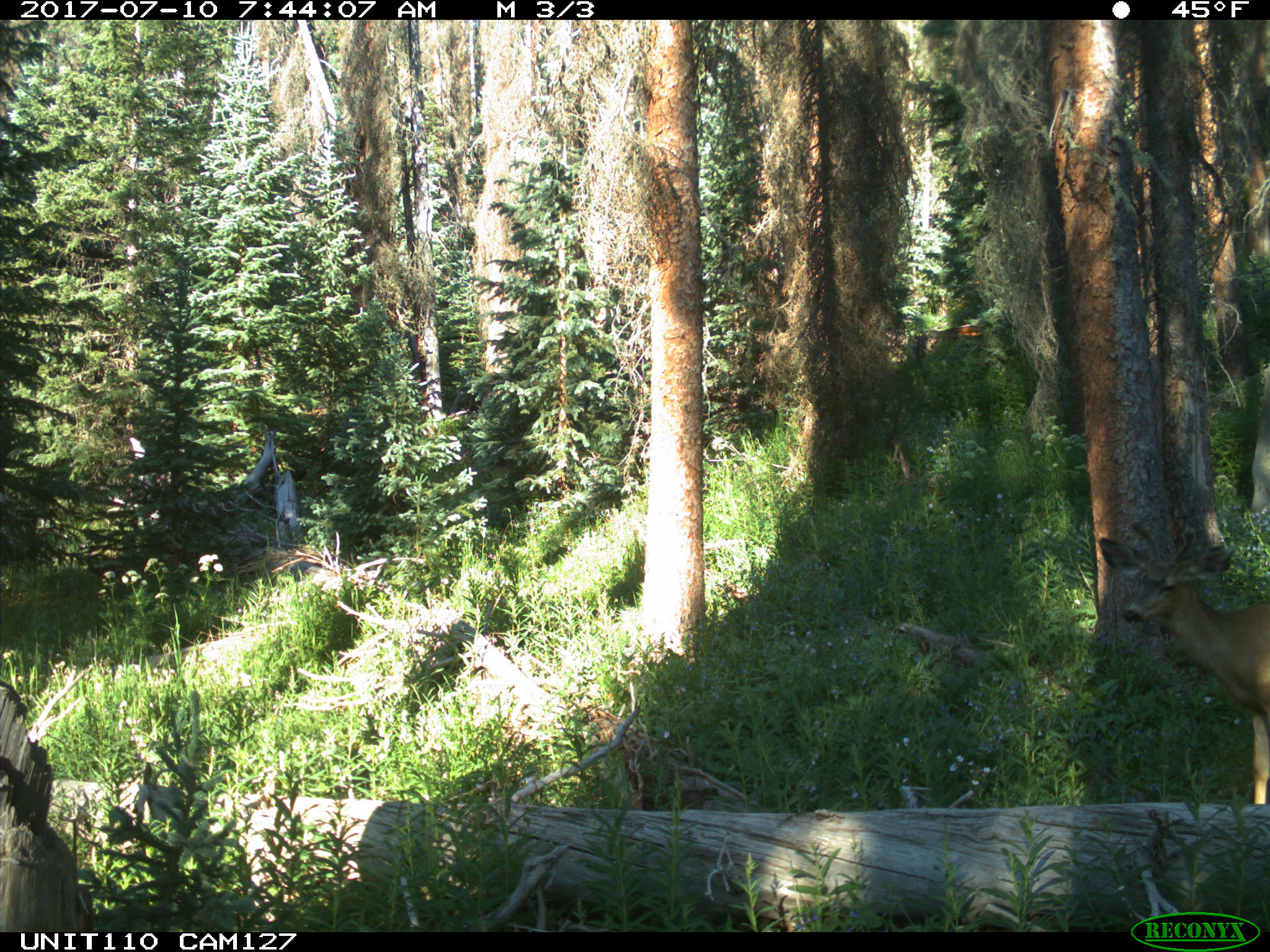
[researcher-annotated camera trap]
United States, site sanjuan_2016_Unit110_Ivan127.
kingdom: Animalia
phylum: Chordata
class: Mammalia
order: Artiodactyla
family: Cervidae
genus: Odocoileus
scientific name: Odocoileus hemionus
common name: mule deer